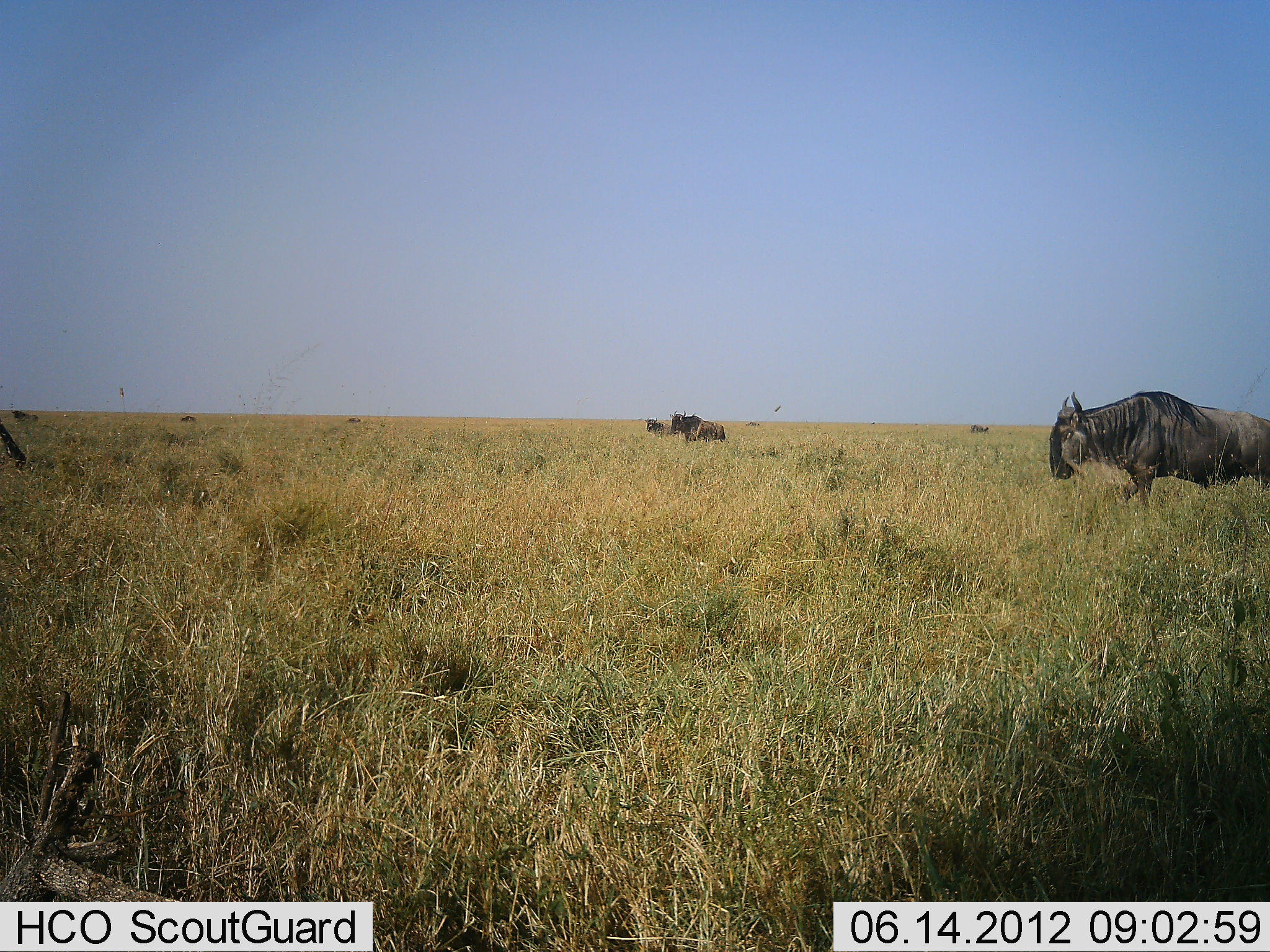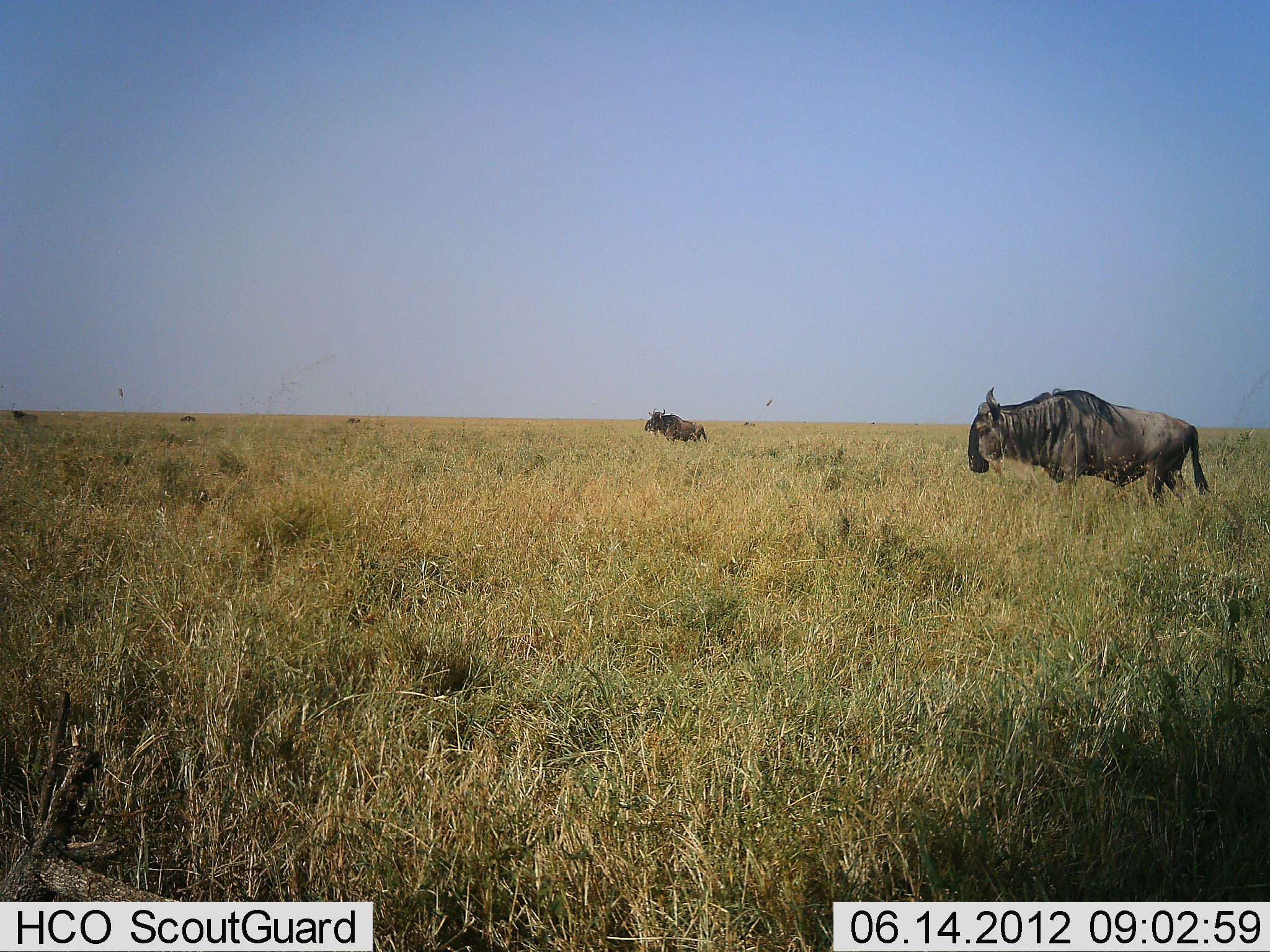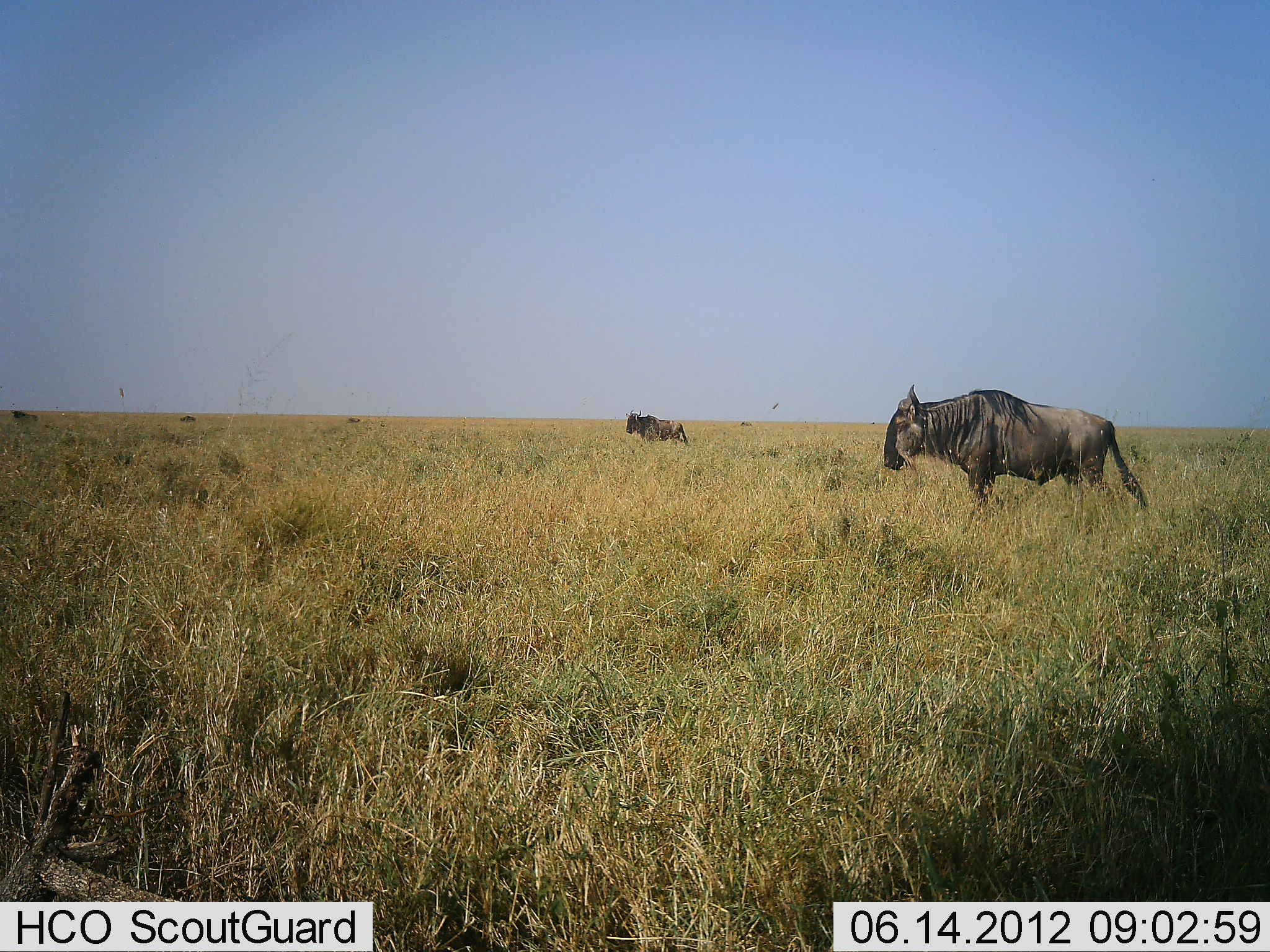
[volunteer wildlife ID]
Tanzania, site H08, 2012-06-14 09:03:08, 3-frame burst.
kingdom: Animalia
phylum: Chordata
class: Mammalia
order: Artiodactyla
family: Bovidae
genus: Connochaetes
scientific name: Connochaetes taurinus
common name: blue wildebeest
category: wildebeest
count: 4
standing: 20%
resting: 0%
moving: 100%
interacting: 0%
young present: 0%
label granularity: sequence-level